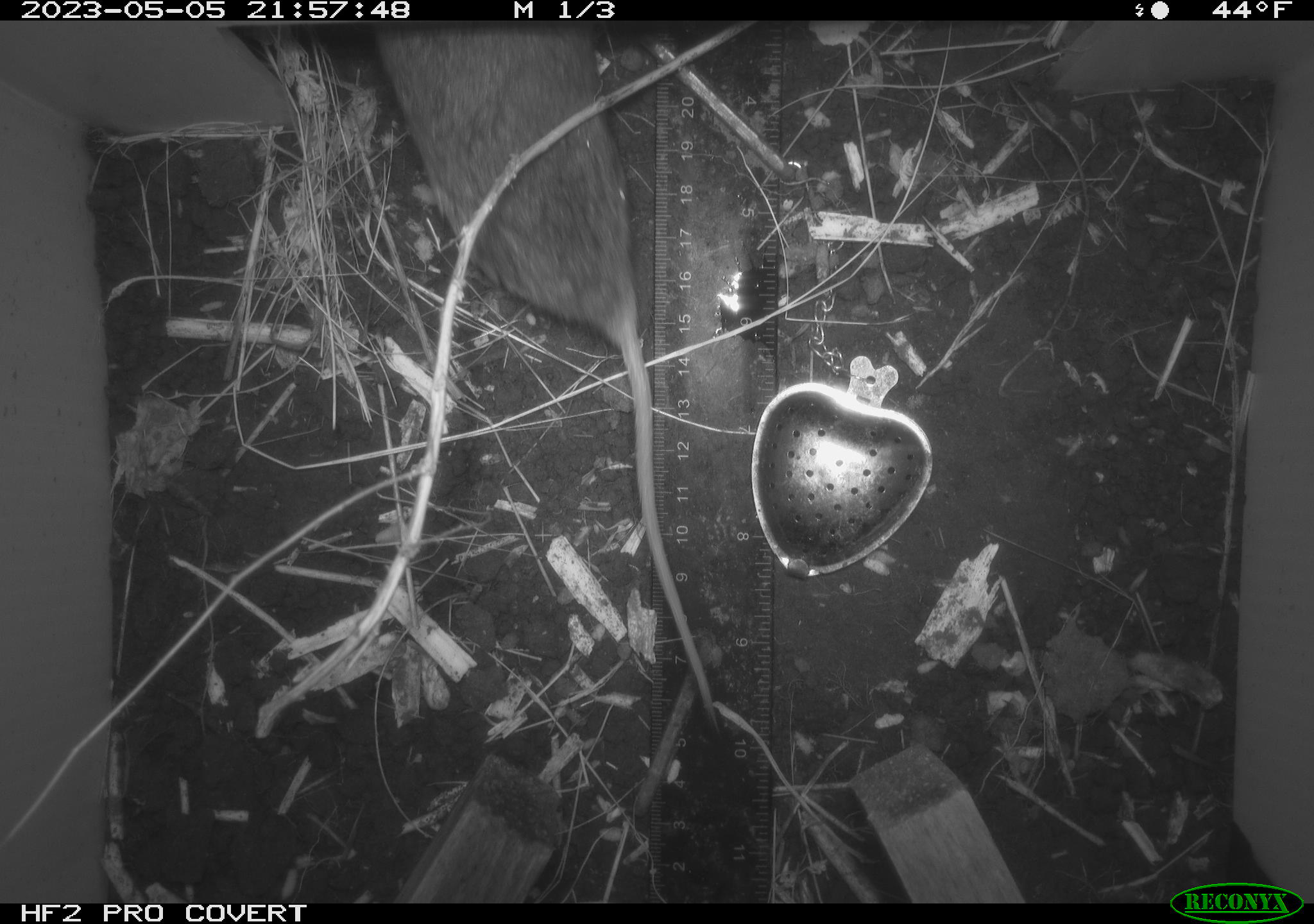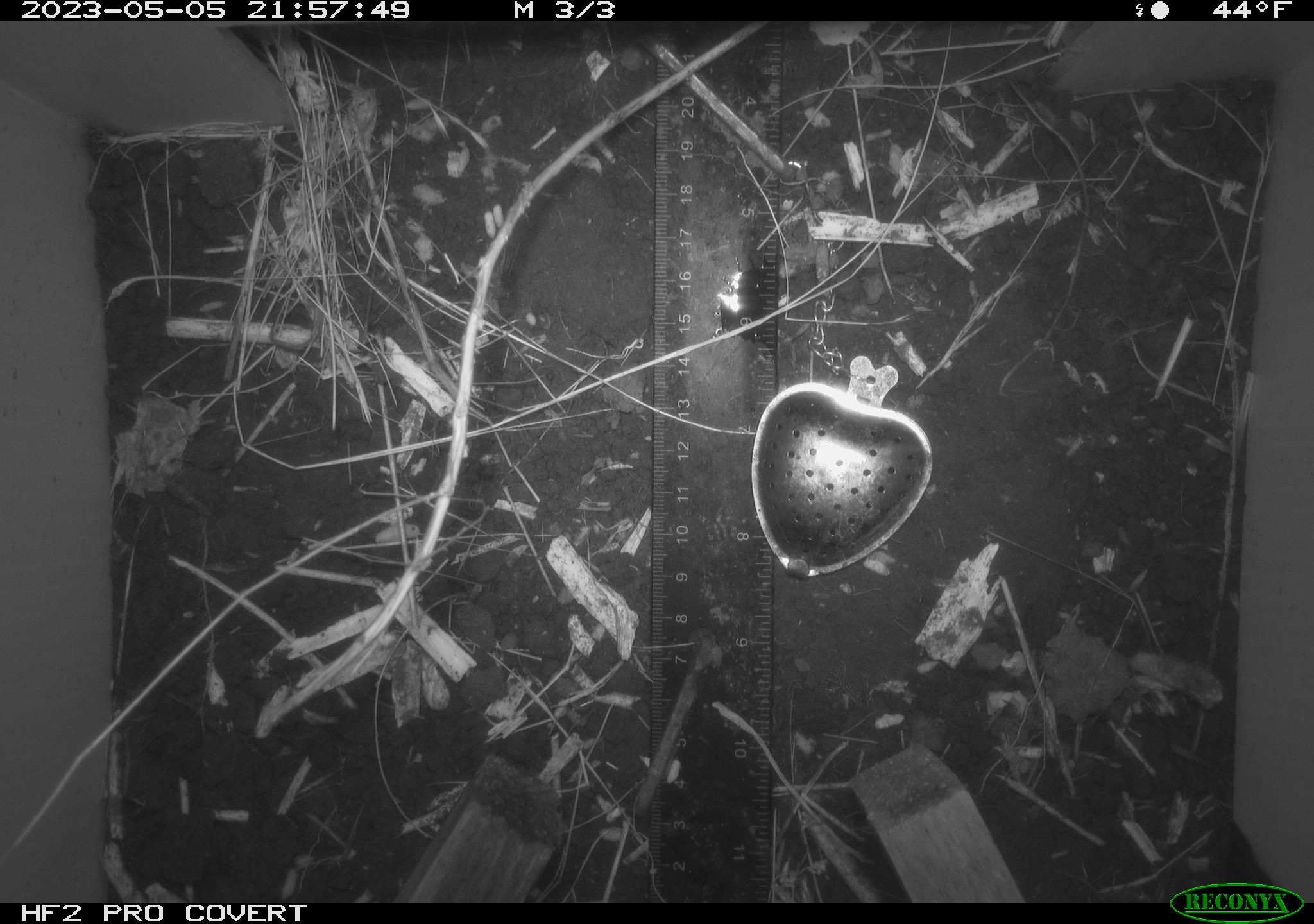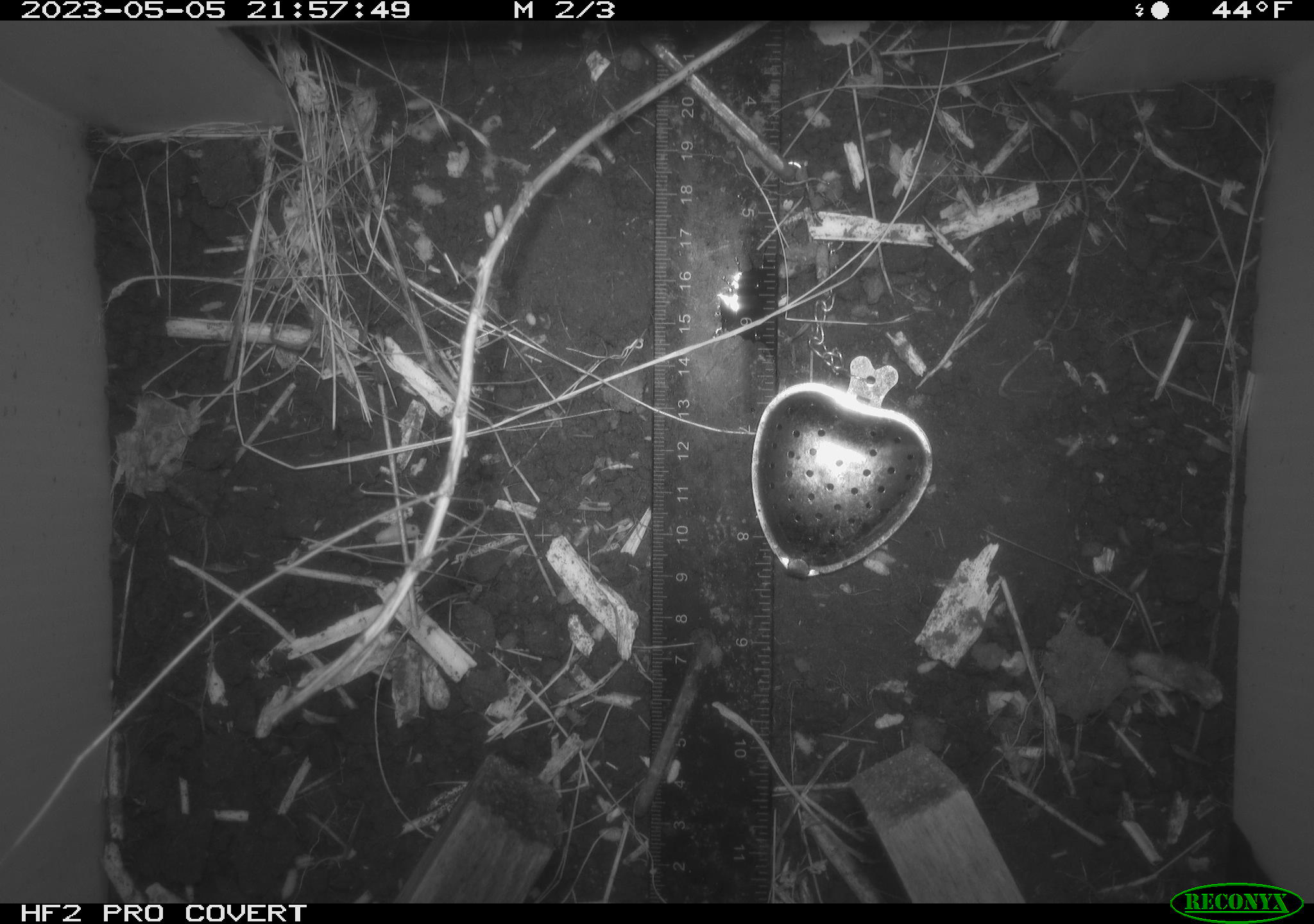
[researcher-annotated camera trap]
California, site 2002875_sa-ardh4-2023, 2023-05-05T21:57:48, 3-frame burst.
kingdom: Animalia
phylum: Chordata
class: Mammalia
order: Rodentia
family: Cricetidae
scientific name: Arvicolinae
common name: voles, lemmings, and muskrats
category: arvicolinae subfamily